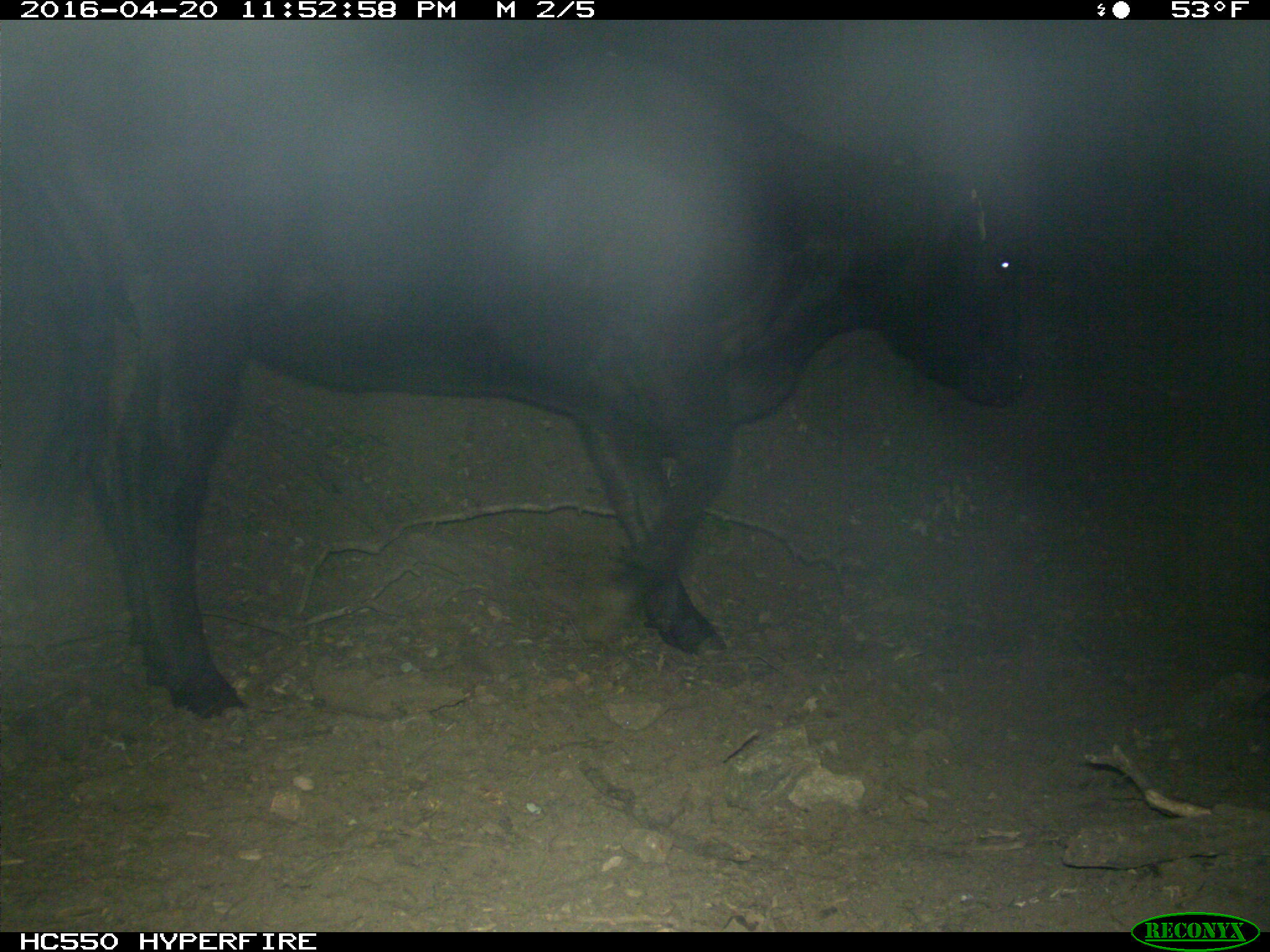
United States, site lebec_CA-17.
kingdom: Animalia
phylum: Chordata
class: Mammalia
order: Artiodactyla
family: Bovidae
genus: Bos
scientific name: Bos taurus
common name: domestic cow